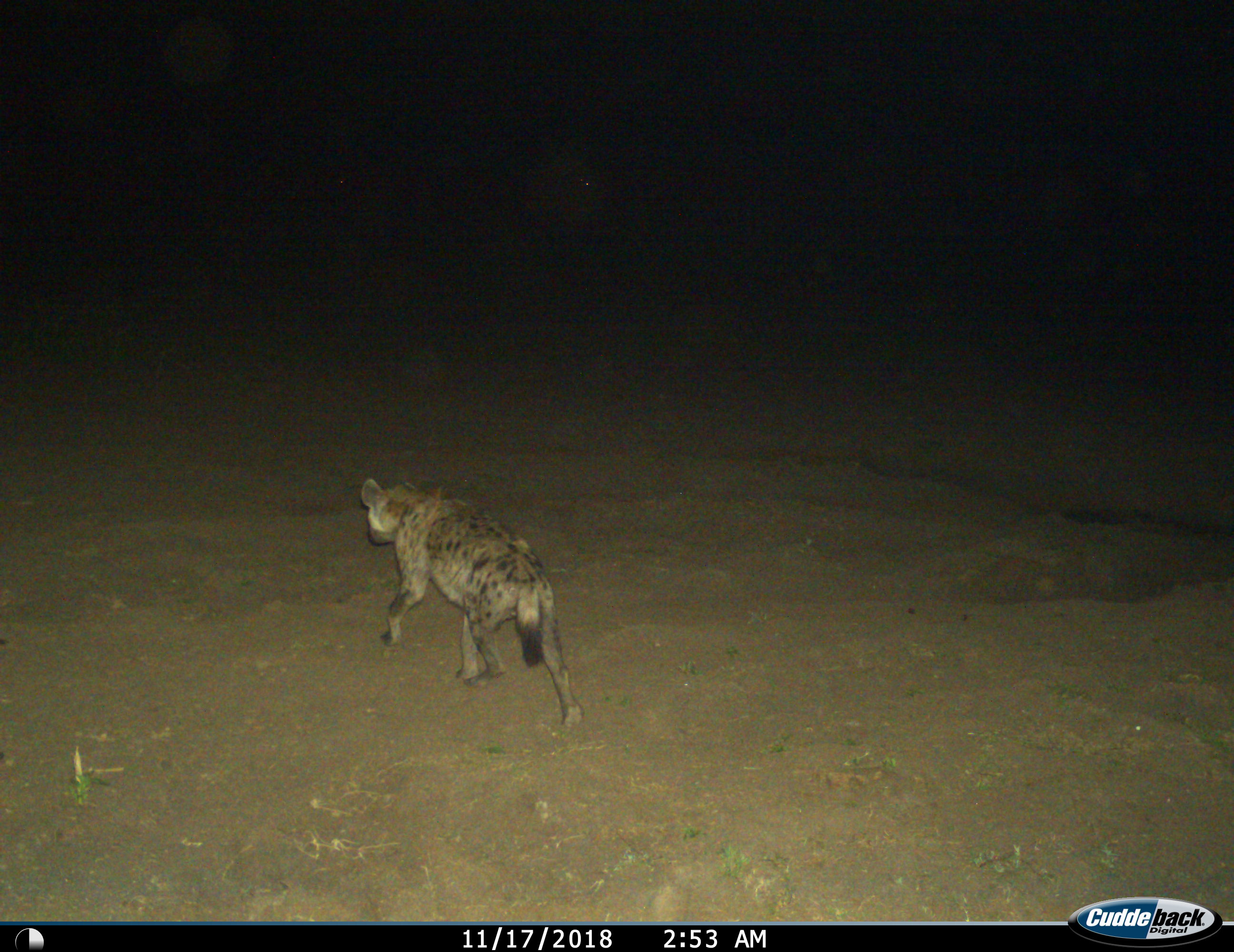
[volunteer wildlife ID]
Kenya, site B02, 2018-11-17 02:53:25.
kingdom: Animalia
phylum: Chordata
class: Mammalia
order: Carnivora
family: Hyaenidae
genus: Crocuta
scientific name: Crocuta crocuta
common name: spotted hyena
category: hyenaspotted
Hyenaspotted (spotted hyena) (Crocuta crocuta), count 1. Behavior (volunteer vote fractions): standing 10%, resting 0%, moving 100%, interacting 0%. Young present (vote fraction): 0%. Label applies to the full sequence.